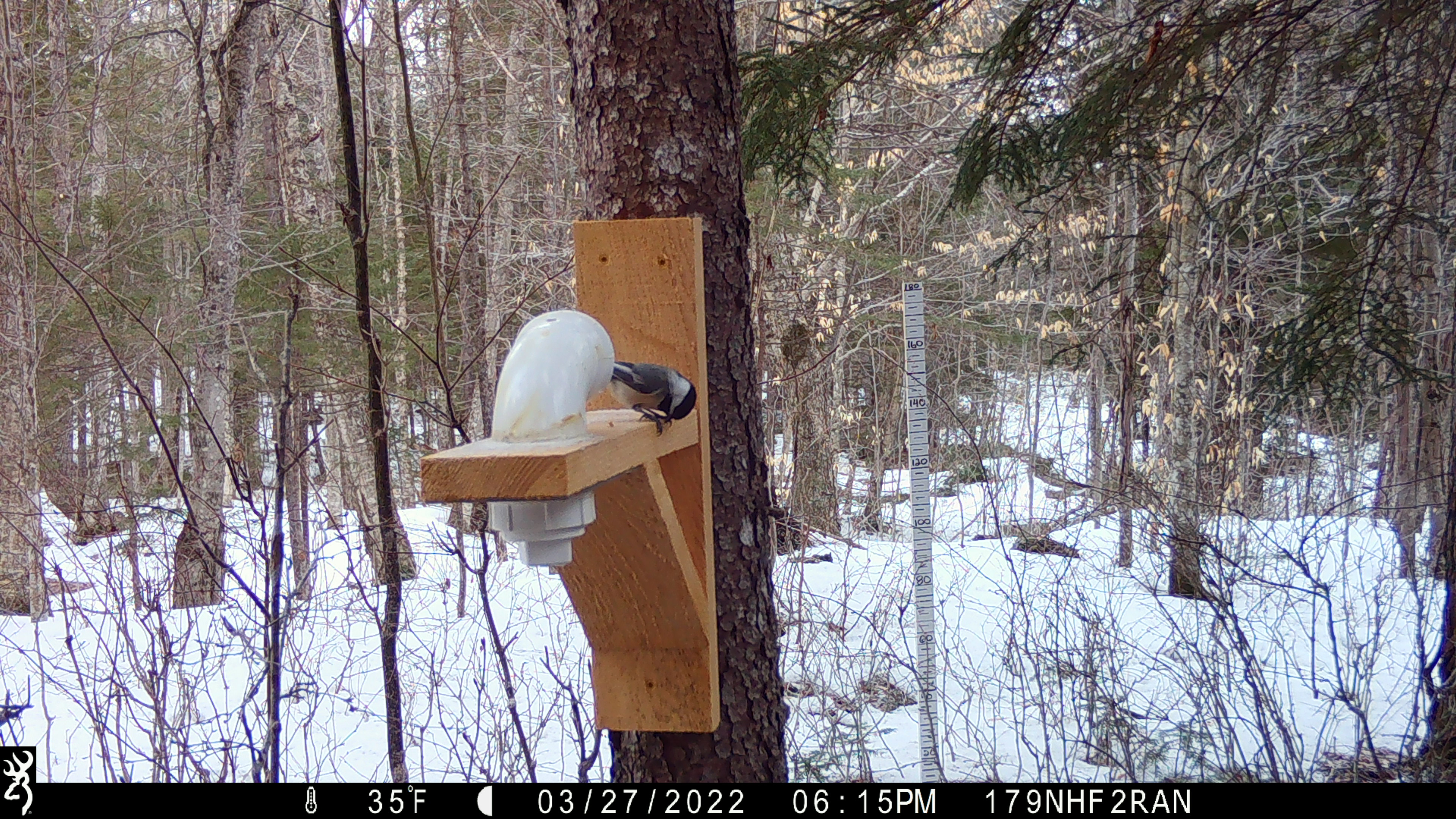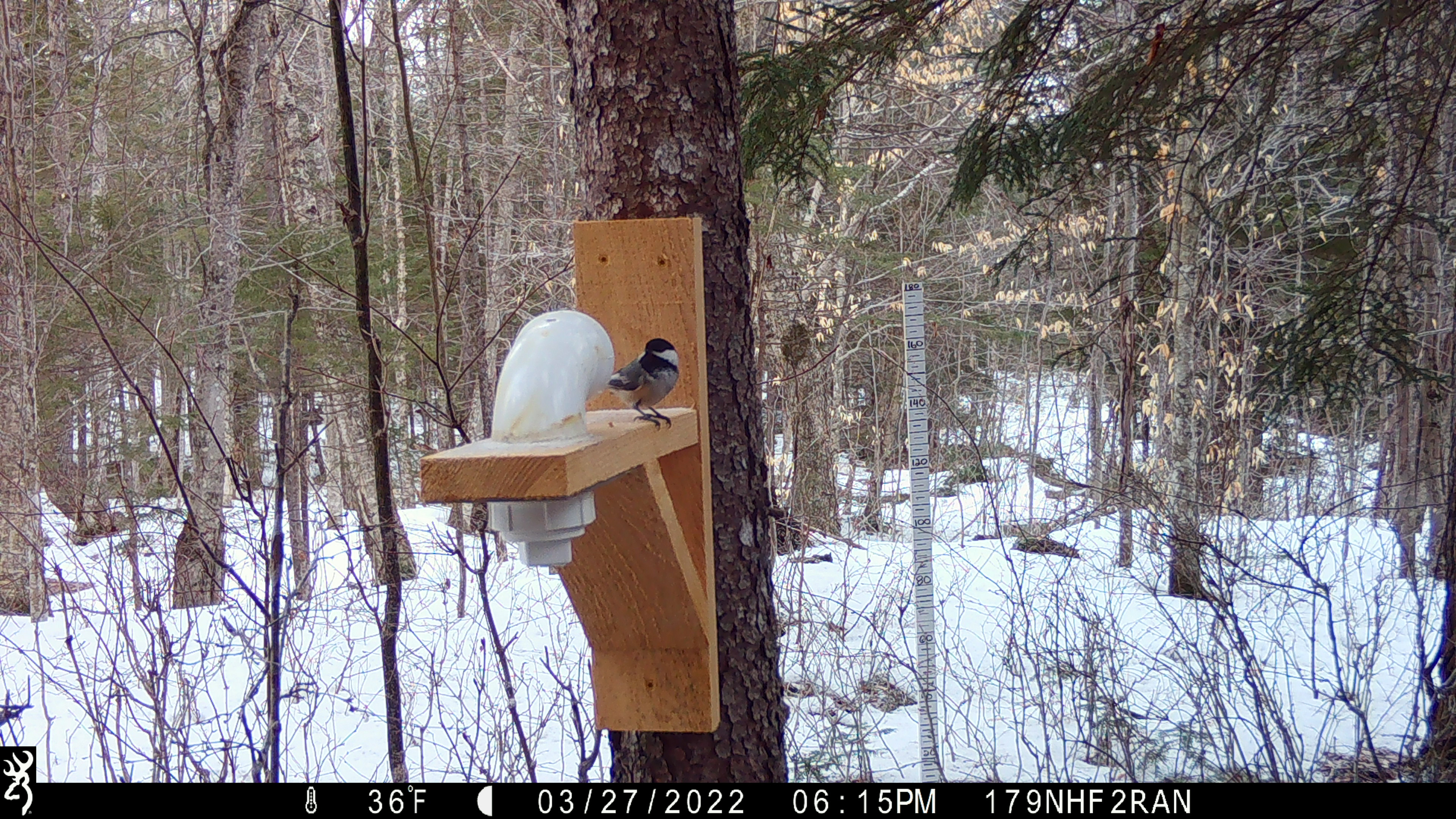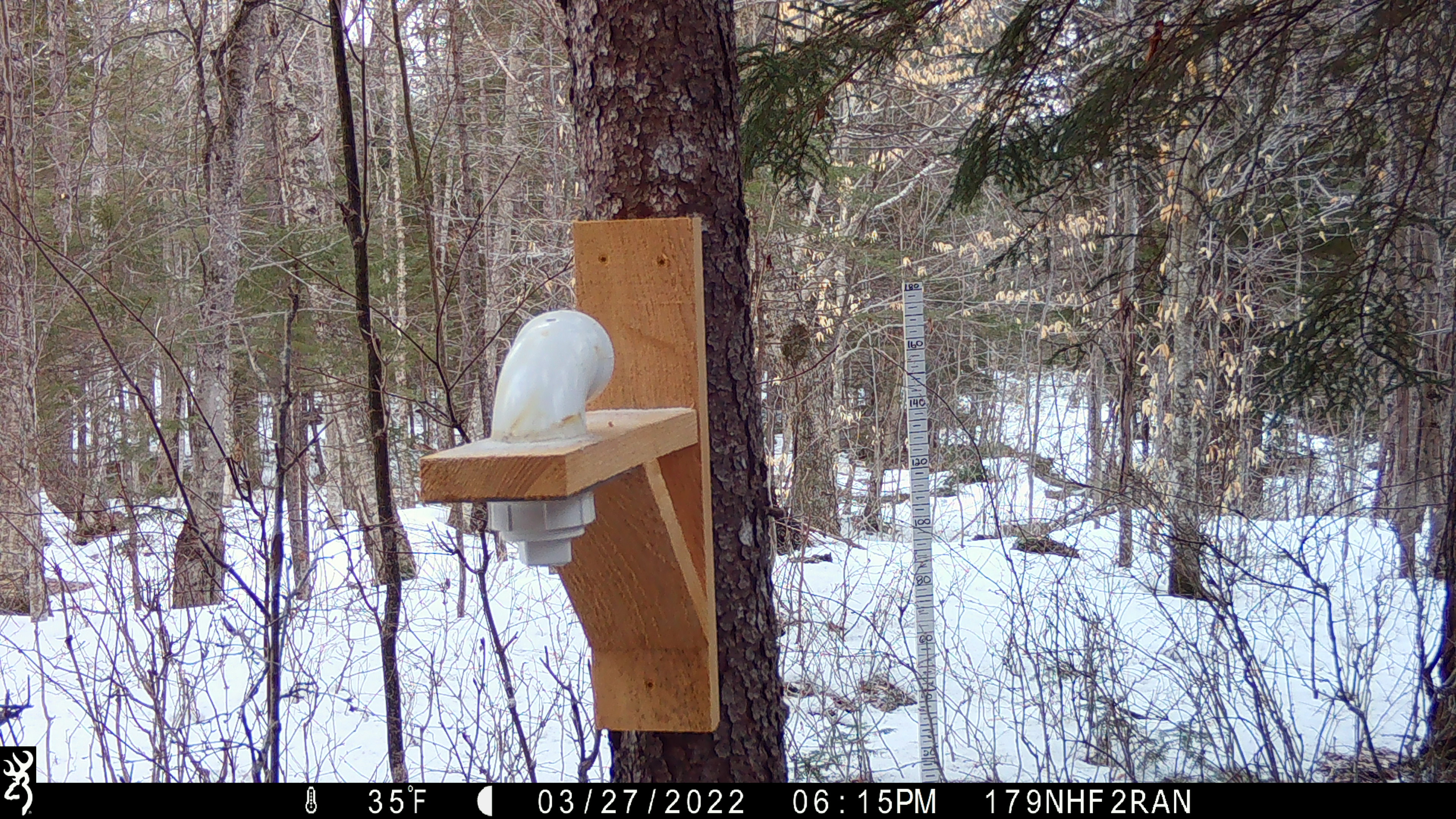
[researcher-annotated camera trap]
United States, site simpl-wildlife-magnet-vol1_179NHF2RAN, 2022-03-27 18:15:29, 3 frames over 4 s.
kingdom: Animalia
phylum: Chordata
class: Aves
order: Passeriformes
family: Paridae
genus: Poecile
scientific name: Poecile atricapillus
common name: black-capped chickadee